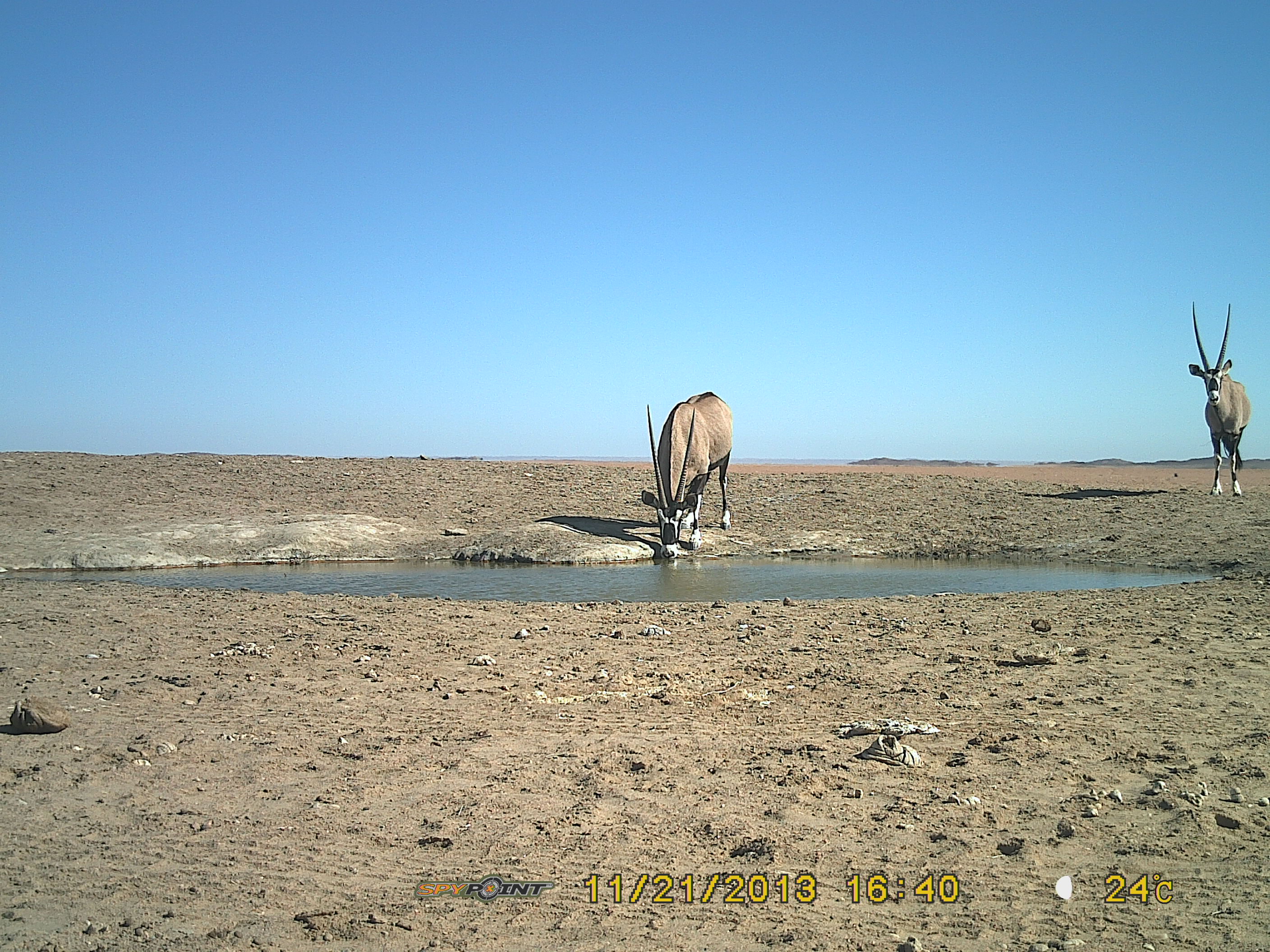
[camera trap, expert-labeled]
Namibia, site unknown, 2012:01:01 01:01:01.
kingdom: Animalia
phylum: Chordata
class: Mammalia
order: Artiodactyla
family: Bovidae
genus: Oryx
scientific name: Oryx gazella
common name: gemsbok